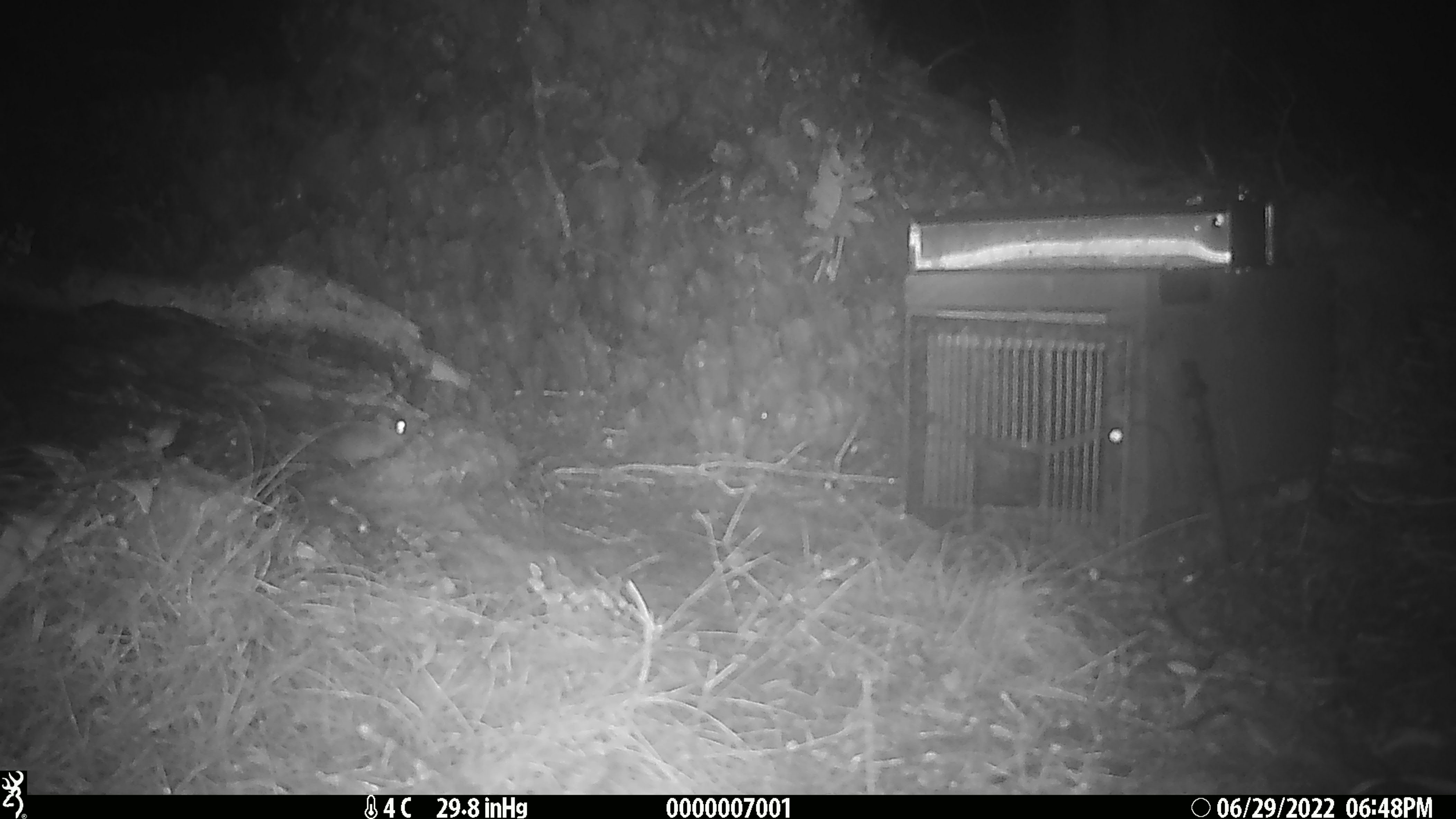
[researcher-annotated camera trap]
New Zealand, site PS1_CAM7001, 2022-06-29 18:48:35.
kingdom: Animalia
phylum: Chordata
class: Mammalia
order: Rodentia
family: Muridae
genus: Mus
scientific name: Mus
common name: mouse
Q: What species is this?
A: Mouse (Mus).